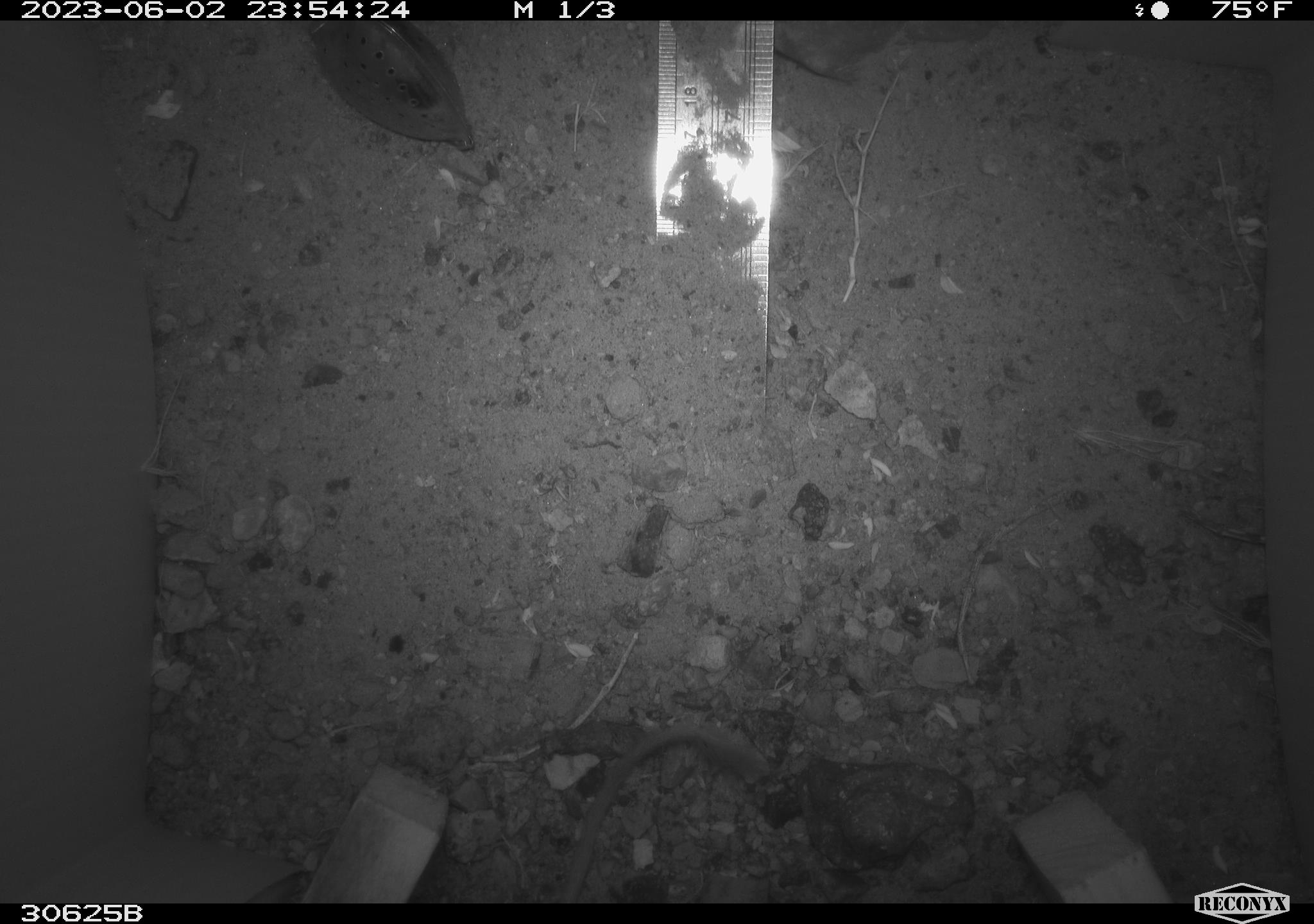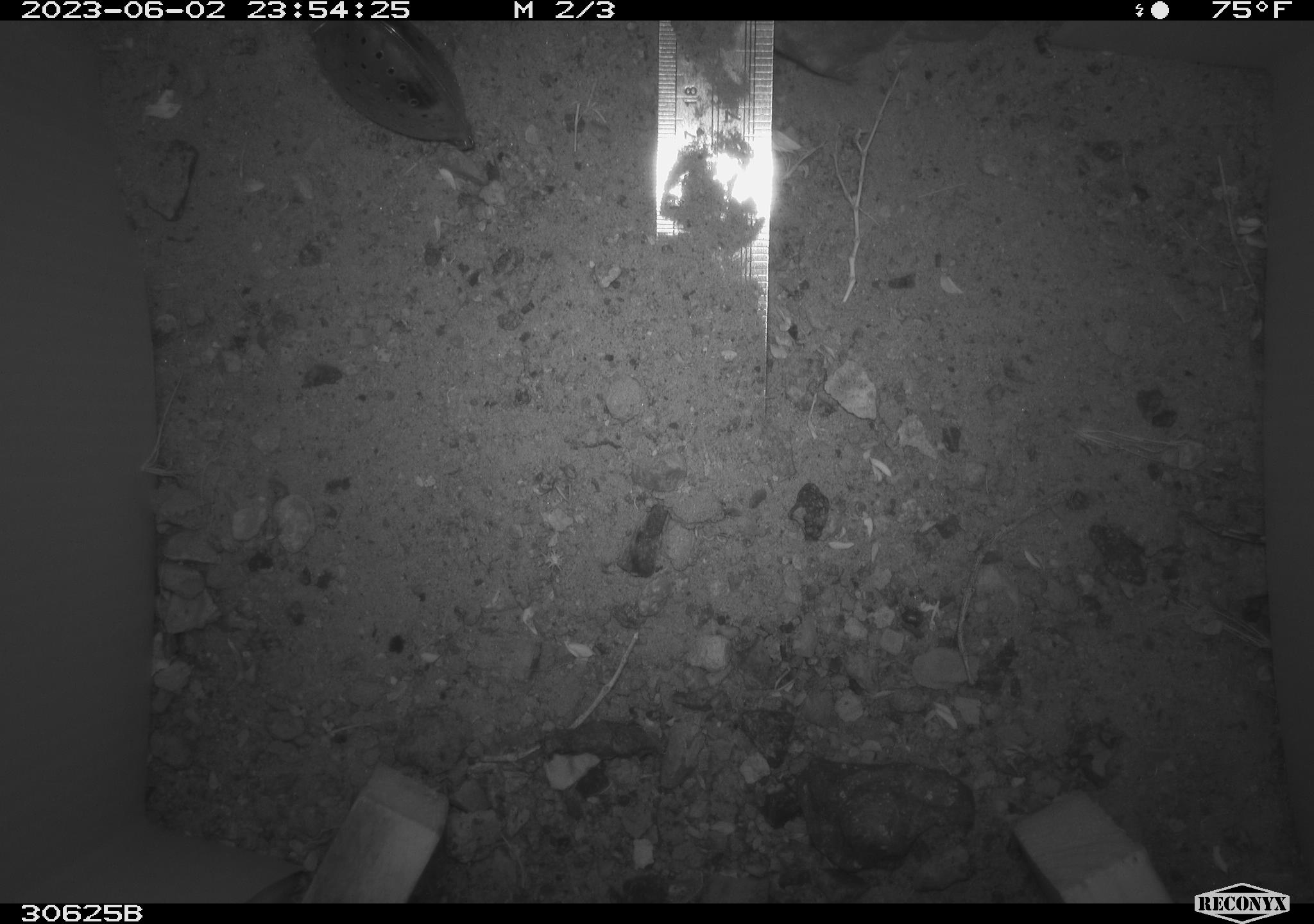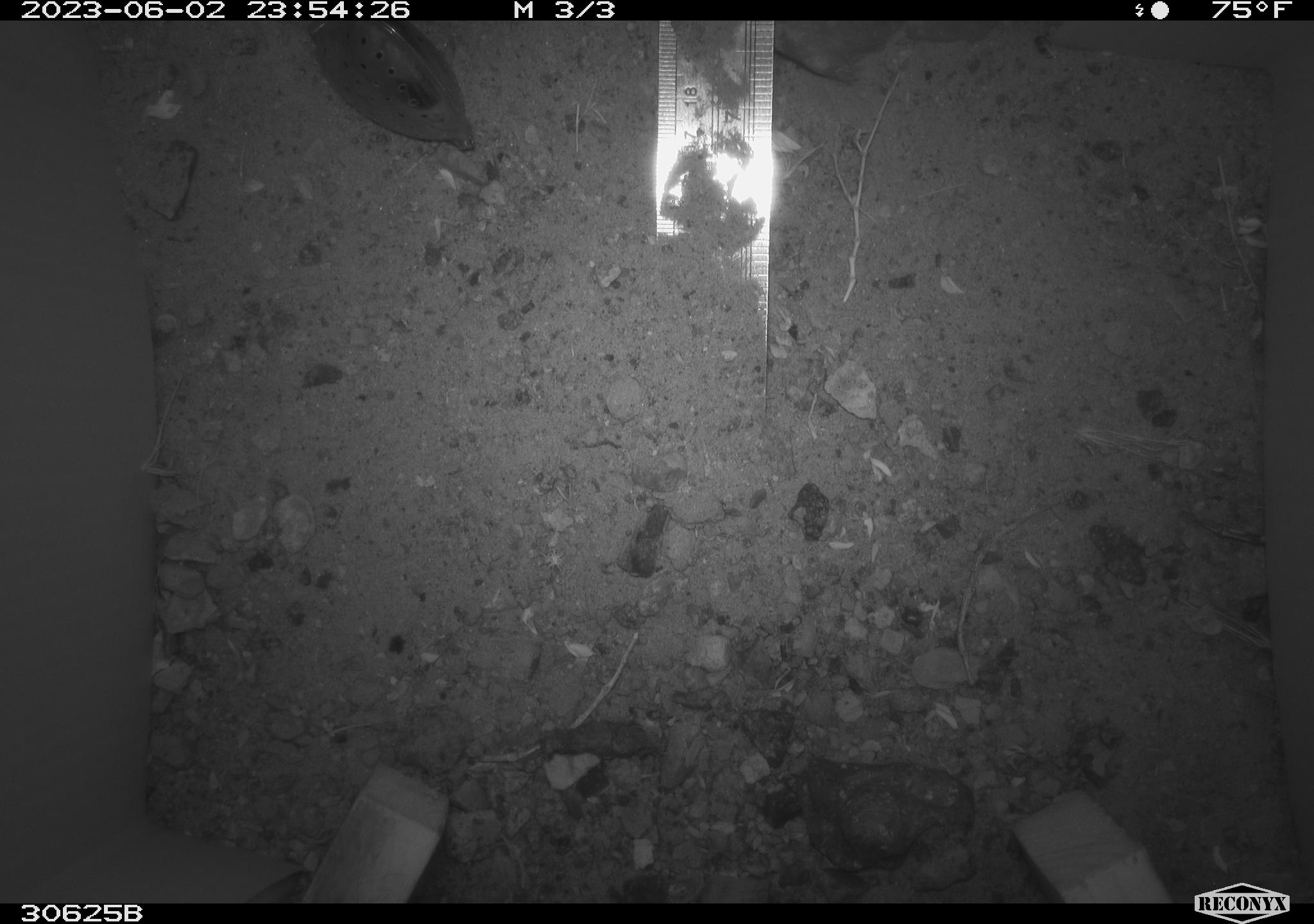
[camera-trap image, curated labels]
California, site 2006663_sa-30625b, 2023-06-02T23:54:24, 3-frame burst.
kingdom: Animalia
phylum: Chordata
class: Mammalia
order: Rodentia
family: Heteromyidae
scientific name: Heteromyidae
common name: kangaroo rats and pocket mice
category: heteromyidae family